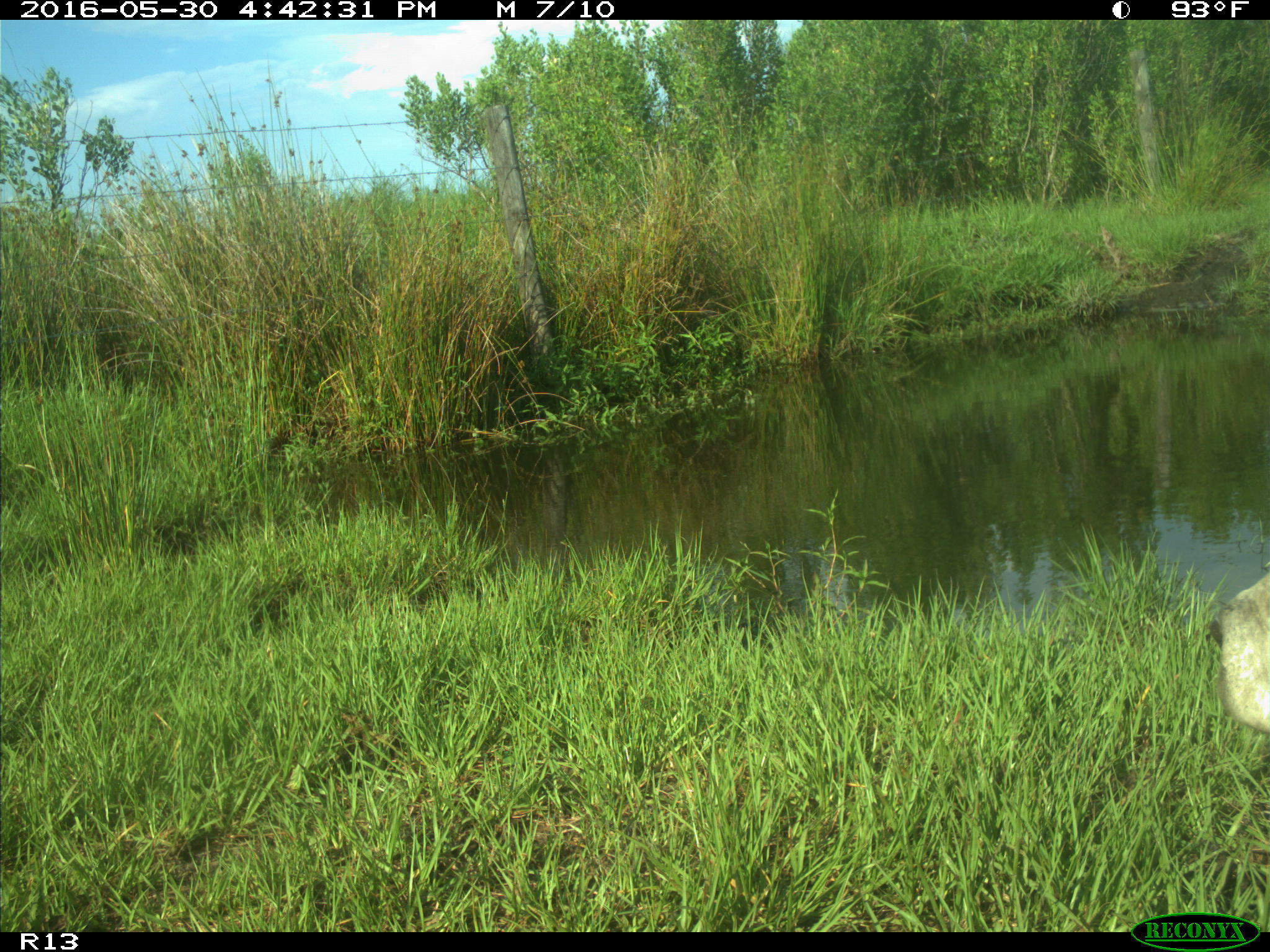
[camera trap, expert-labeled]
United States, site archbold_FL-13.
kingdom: Animalia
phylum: Chordata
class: Mammalia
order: Artiodactyla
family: Bovidae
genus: Bos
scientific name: Bos taurus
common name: domestic cow